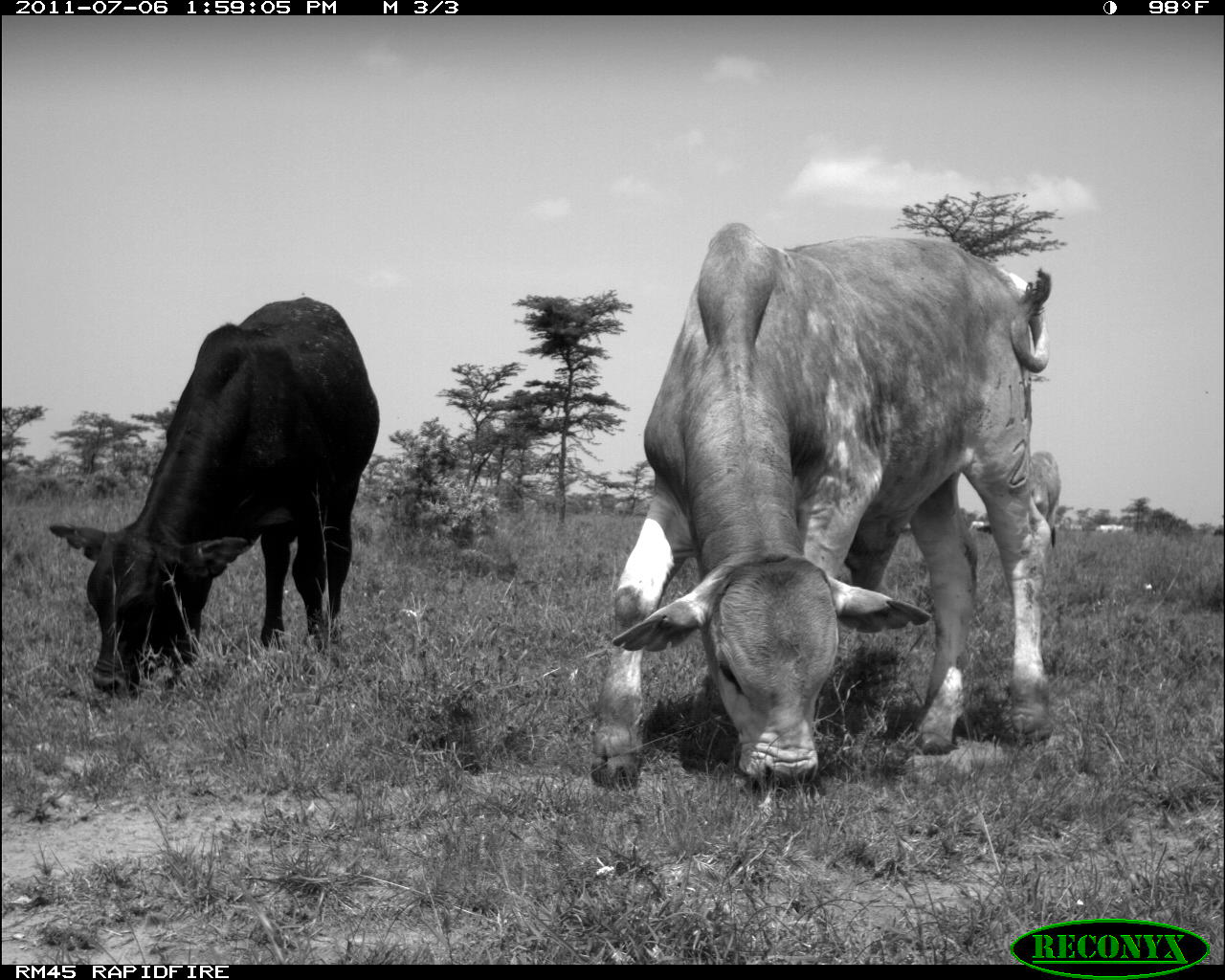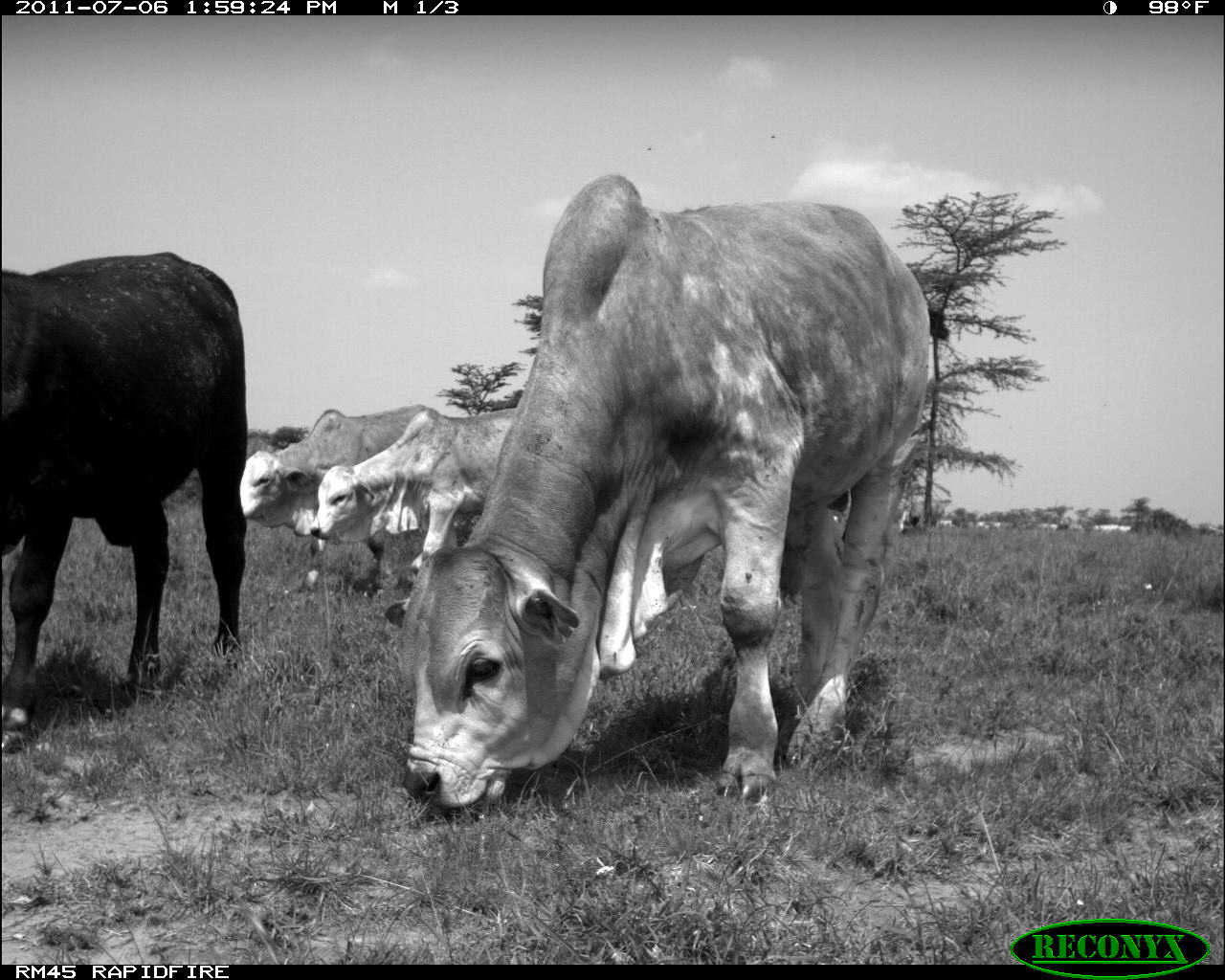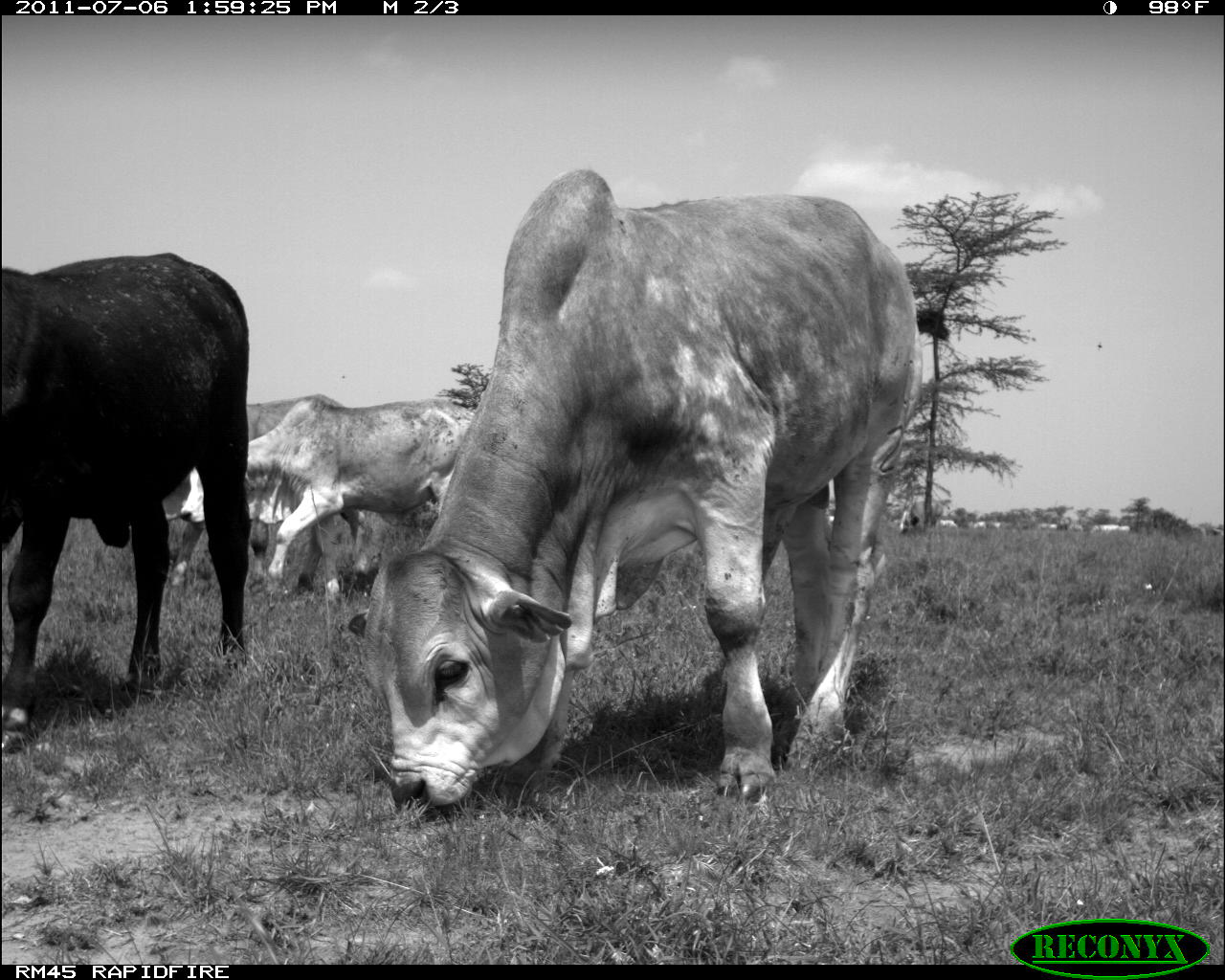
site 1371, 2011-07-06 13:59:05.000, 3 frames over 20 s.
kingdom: Animalia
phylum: Chordata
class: Mammalia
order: Artiodactyla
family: Bovidae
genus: Bos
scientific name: Bos taurus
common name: domestic cattle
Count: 3.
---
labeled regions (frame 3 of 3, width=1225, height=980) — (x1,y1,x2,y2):
bos taurus: (343,167,923,816); (0,248,251,710); (176,396,475,598); (152,389,373,611); (893,497,942,533)